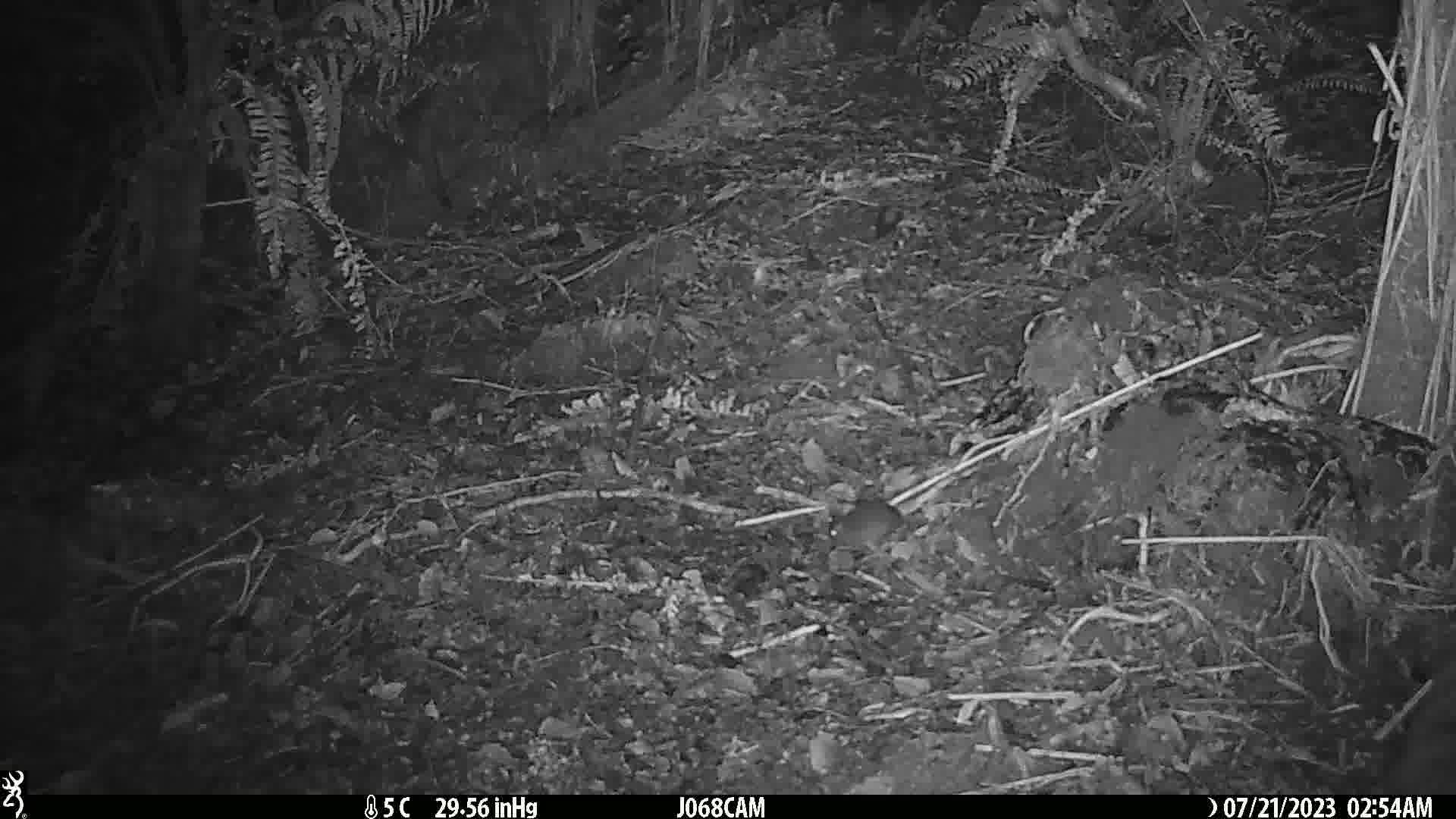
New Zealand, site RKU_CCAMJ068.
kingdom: Animalia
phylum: Chordata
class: Mammalia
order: Rodentia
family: Muridae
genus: Rattus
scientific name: Rattus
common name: rat